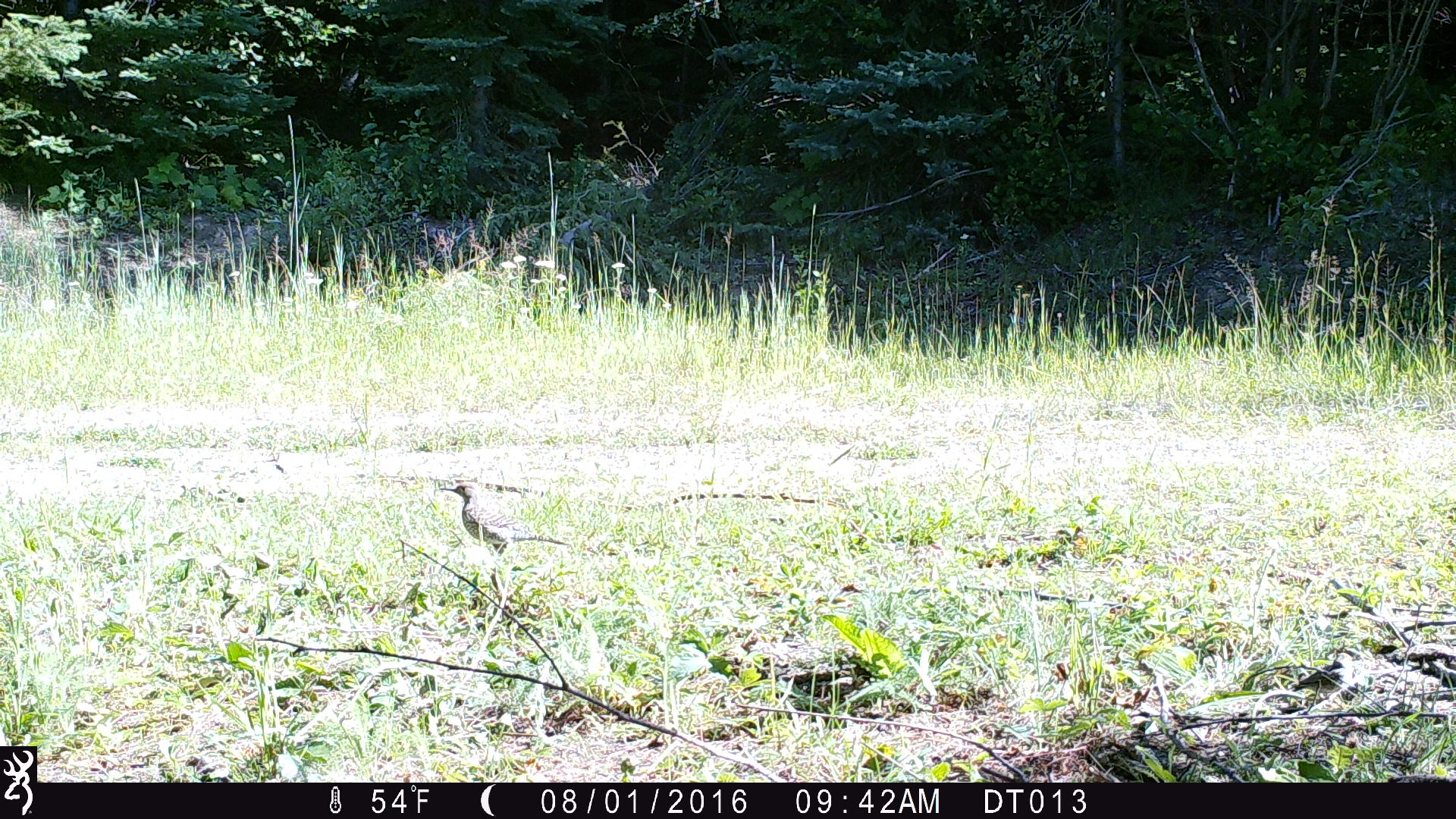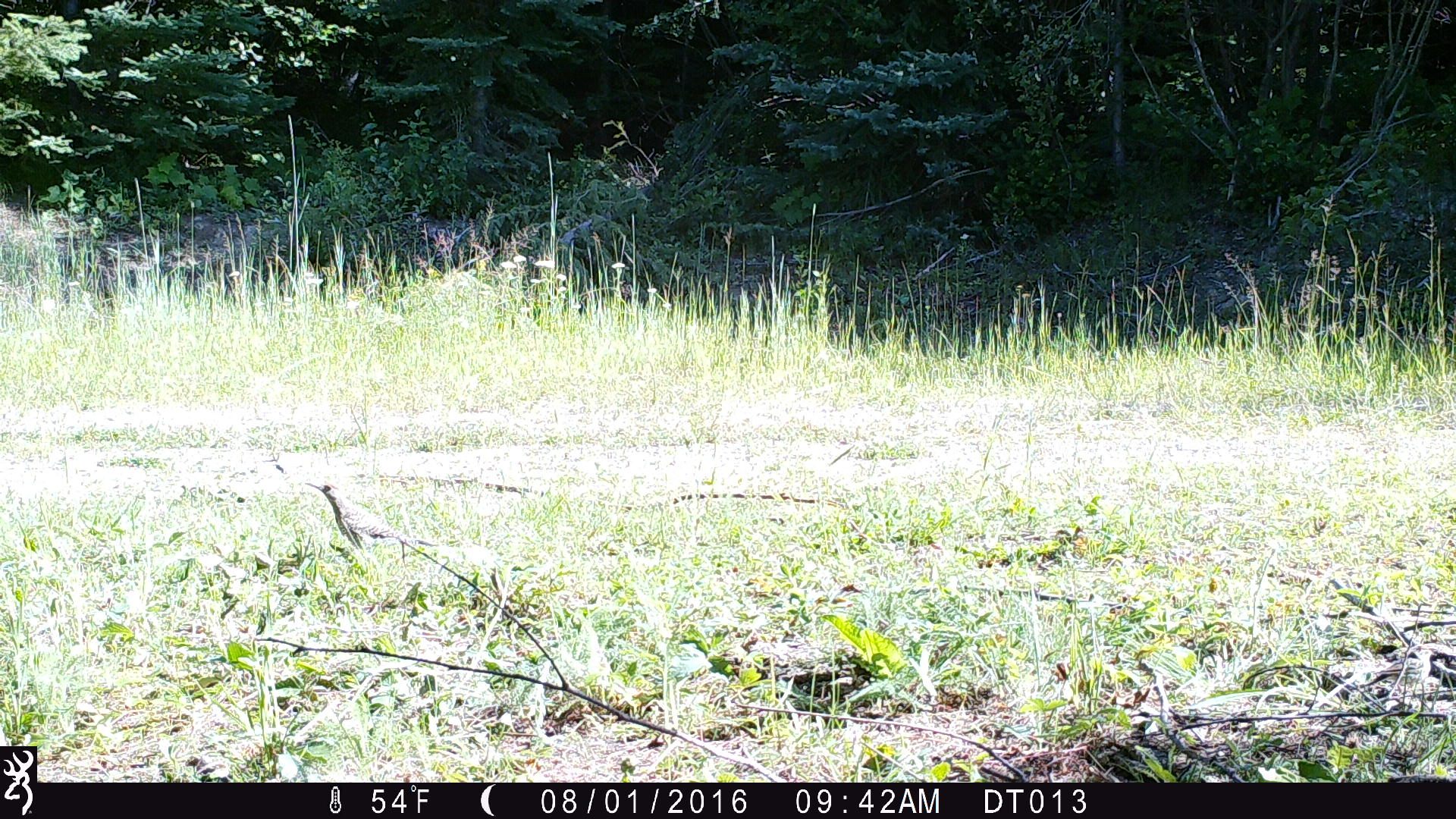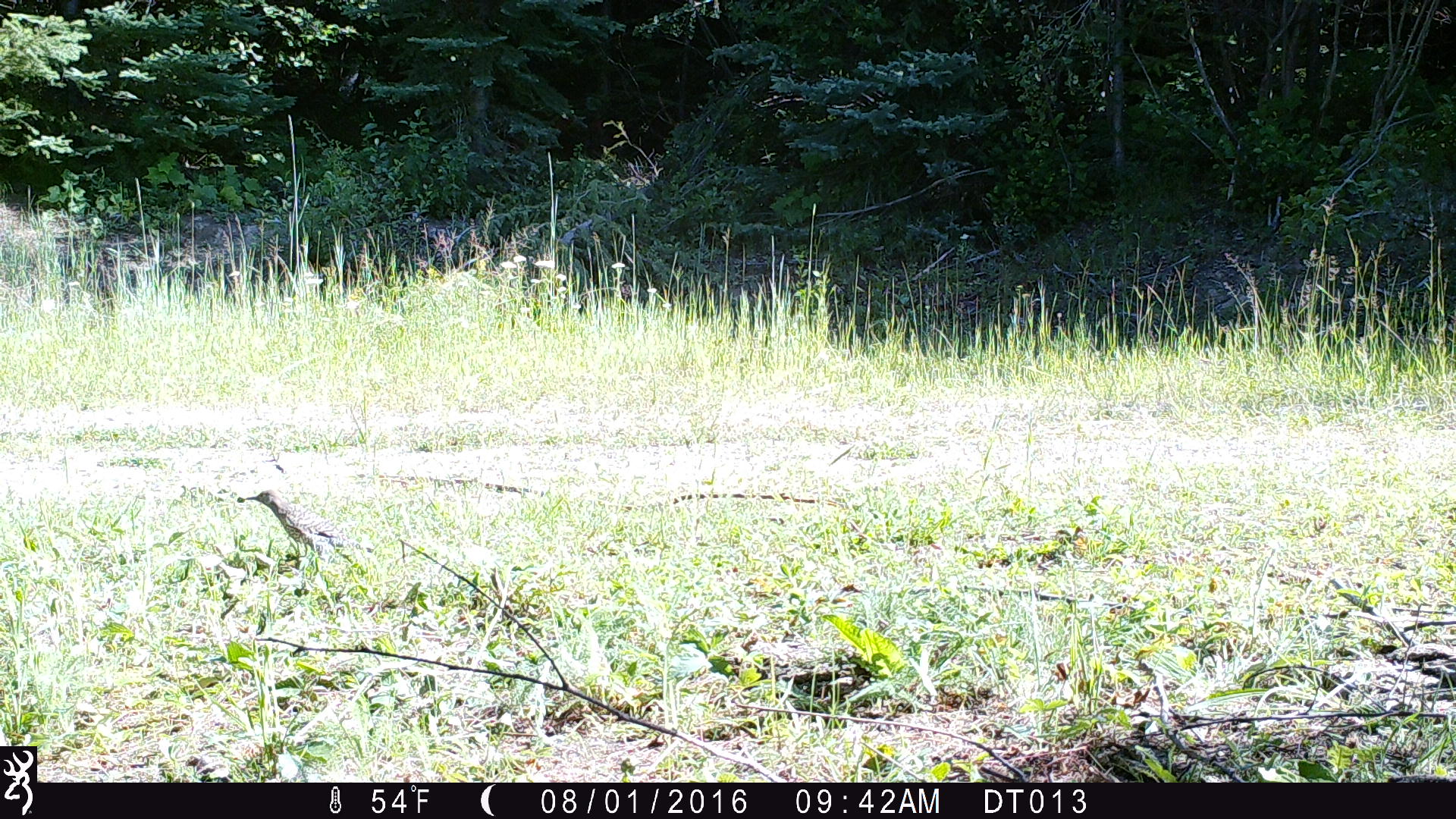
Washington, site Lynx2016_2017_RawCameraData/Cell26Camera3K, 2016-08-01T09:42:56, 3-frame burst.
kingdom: Animalia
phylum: Chordata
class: Aves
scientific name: Aves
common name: birds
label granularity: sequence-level